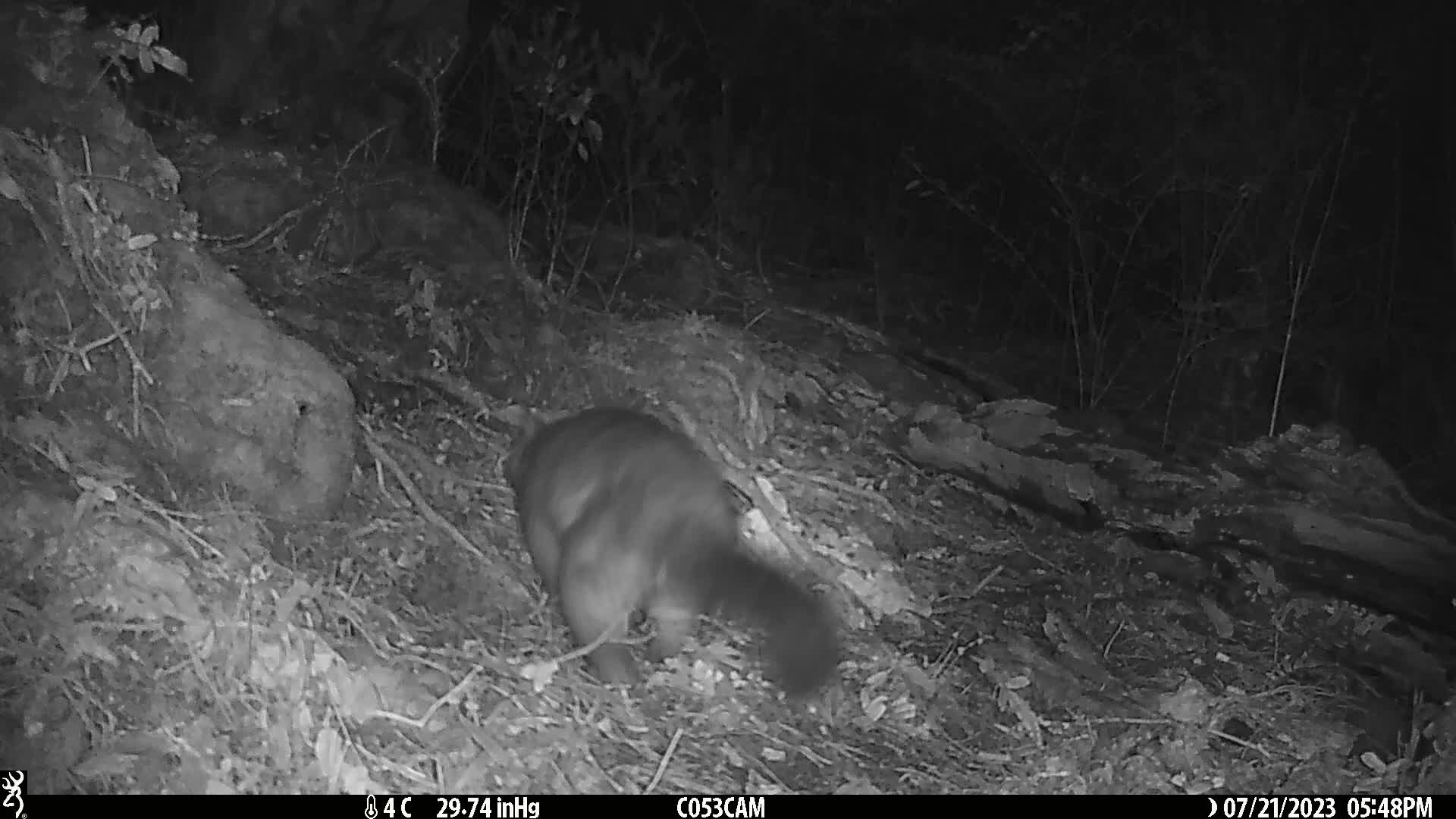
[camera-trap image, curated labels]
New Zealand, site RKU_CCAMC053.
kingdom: Animalia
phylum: Chordata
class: Mammalia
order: Diprotodontia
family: Phalangeridae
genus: Trichosurus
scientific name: Trichosurus vulpecula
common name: common brushtail possum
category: possum